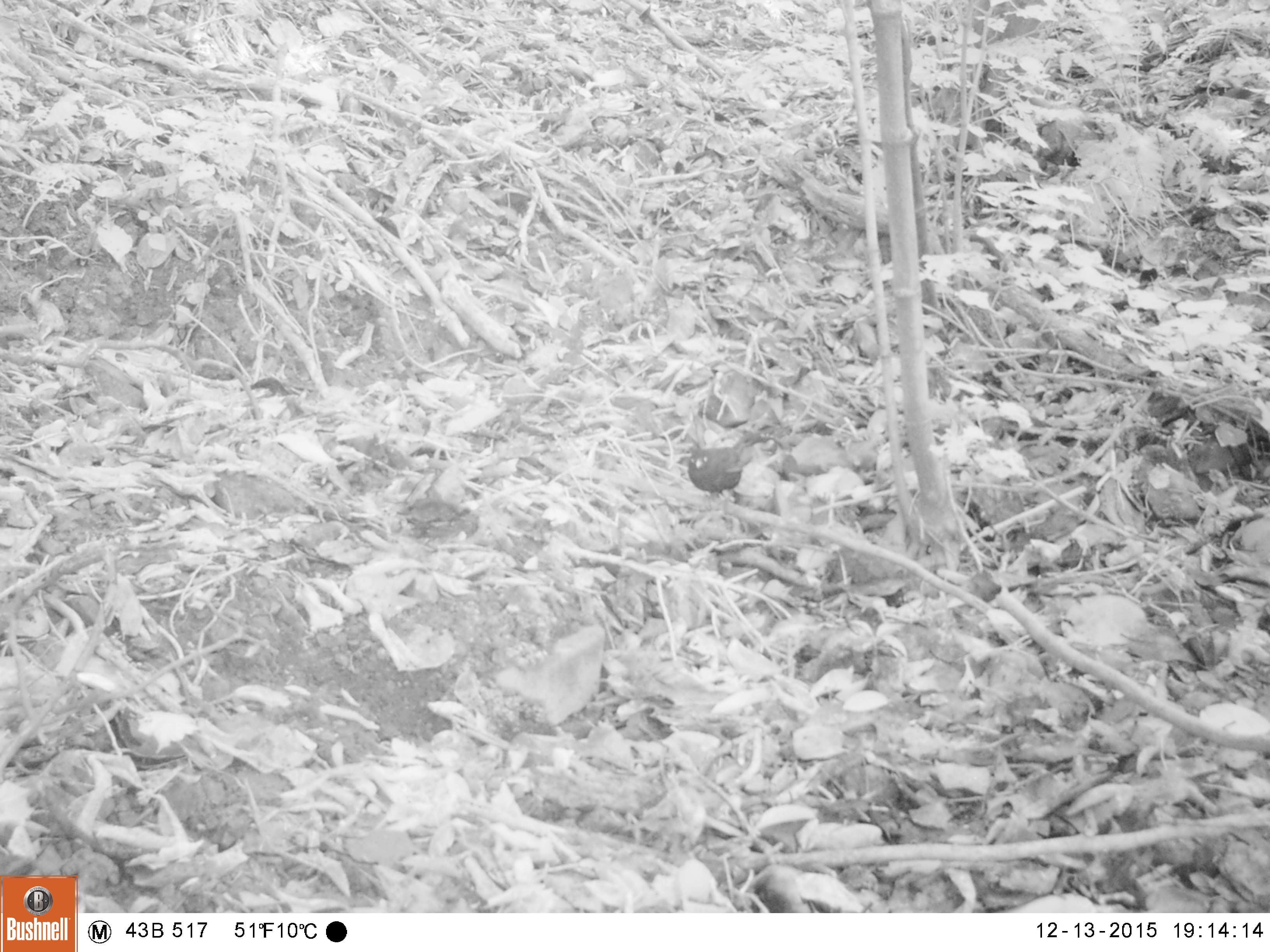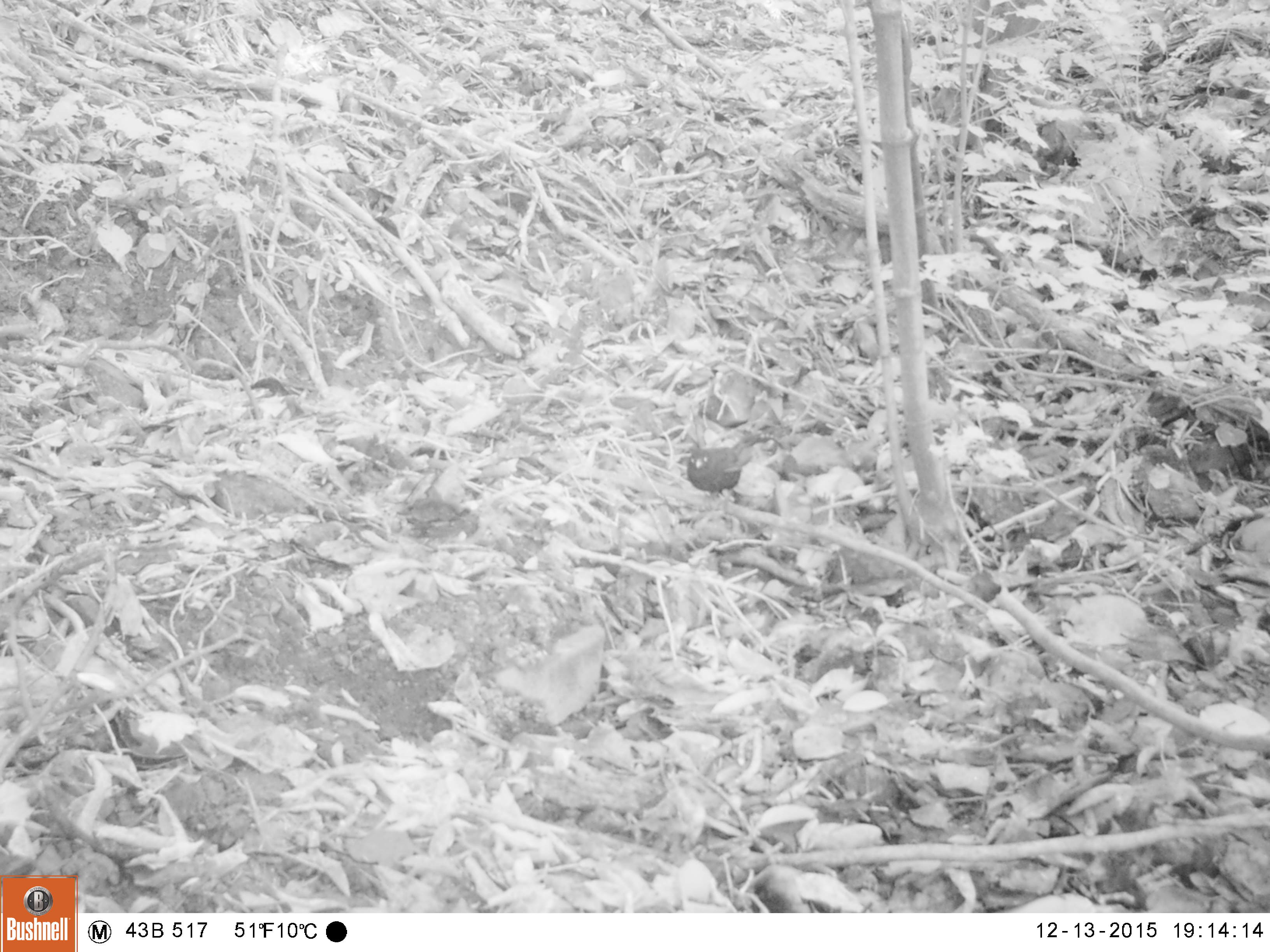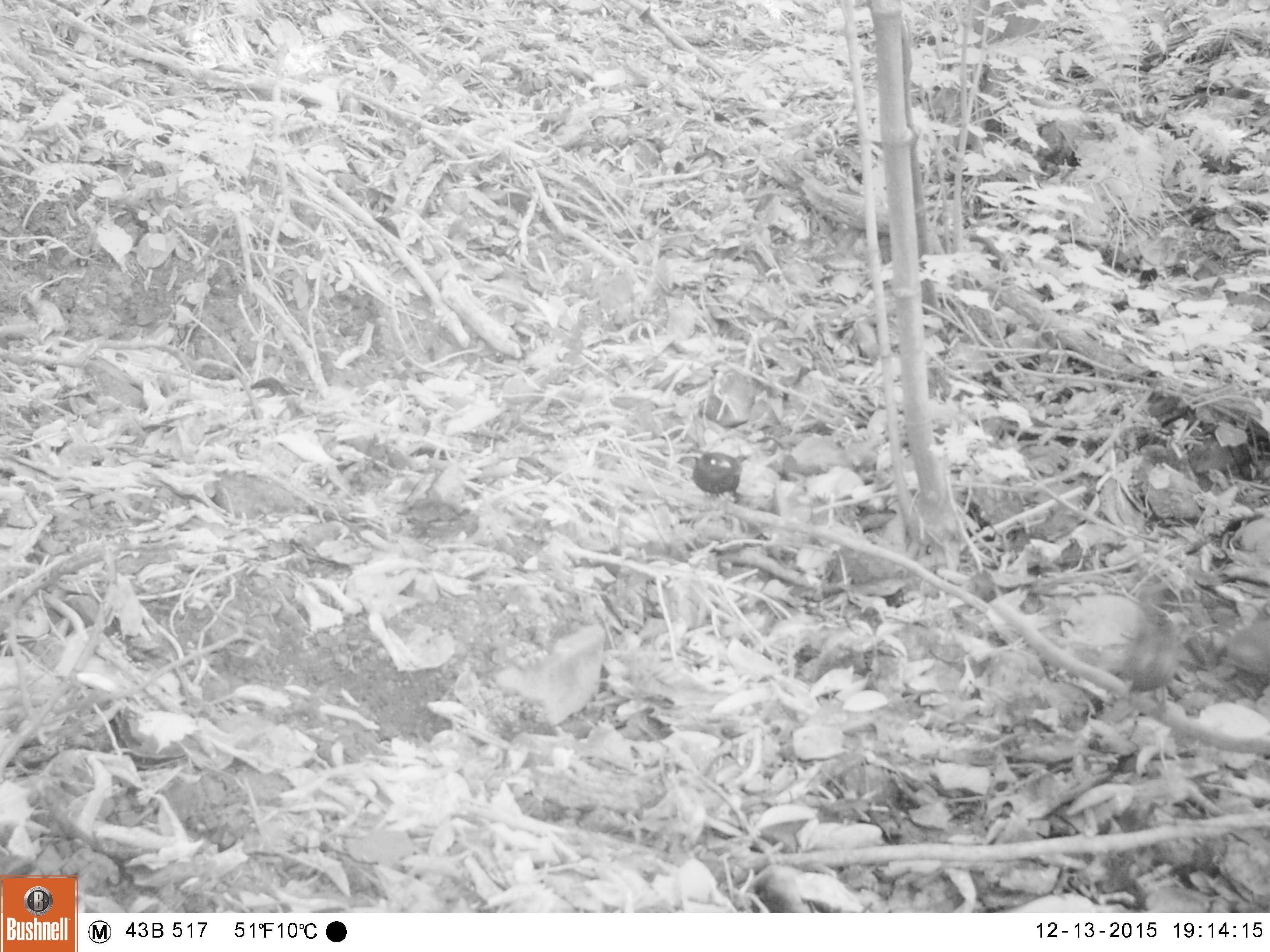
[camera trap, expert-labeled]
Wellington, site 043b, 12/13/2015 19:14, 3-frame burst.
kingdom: Animalia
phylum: Chordata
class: Aves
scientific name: Aves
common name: bird